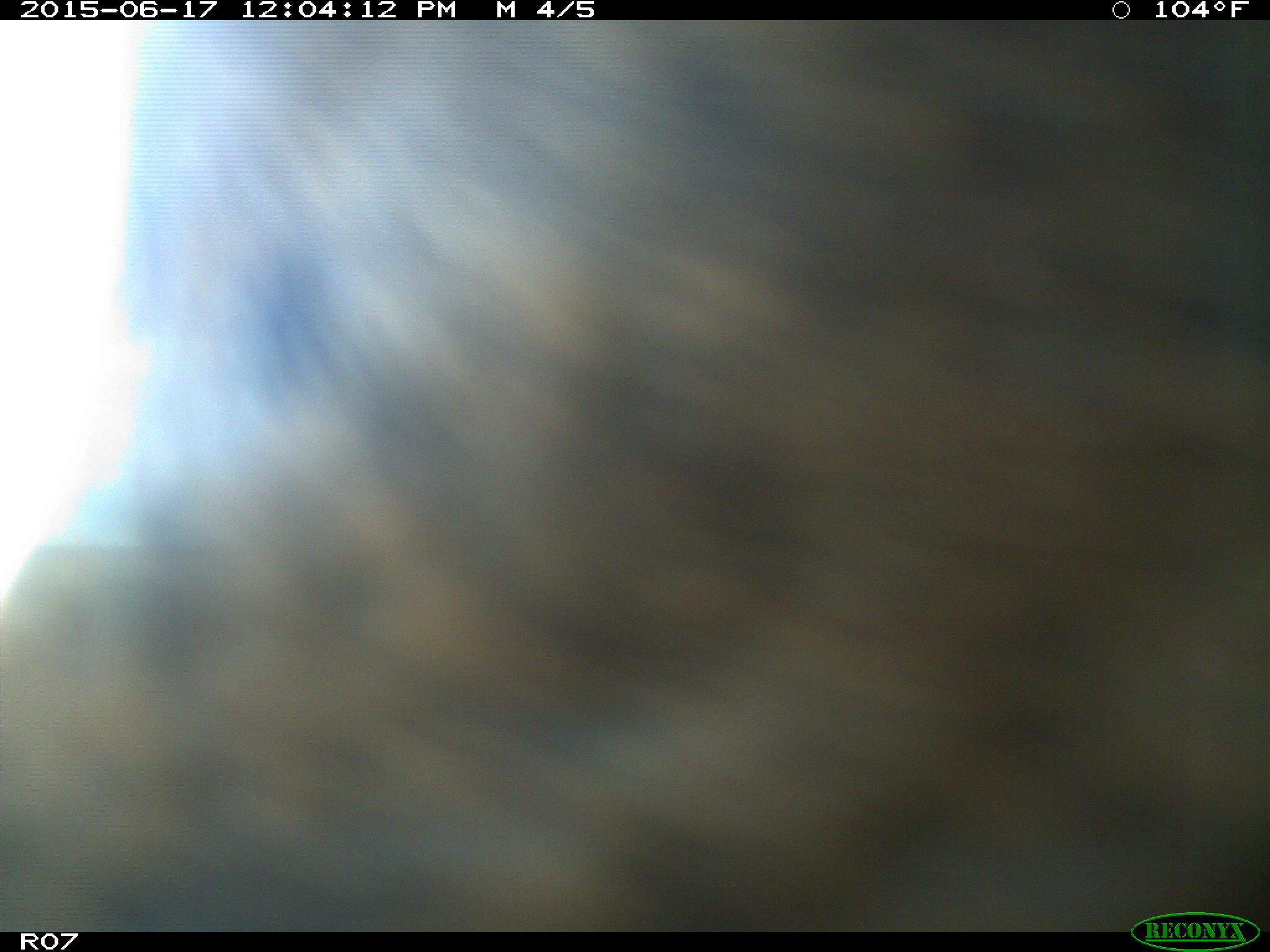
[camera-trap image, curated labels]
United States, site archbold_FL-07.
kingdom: Animalia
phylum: Chordata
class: Mammalia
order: Artiodactyla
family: Bovidae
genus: Bos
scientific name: Bos taurus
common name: domestic cow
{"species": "Bos taurus (domestic cow)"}